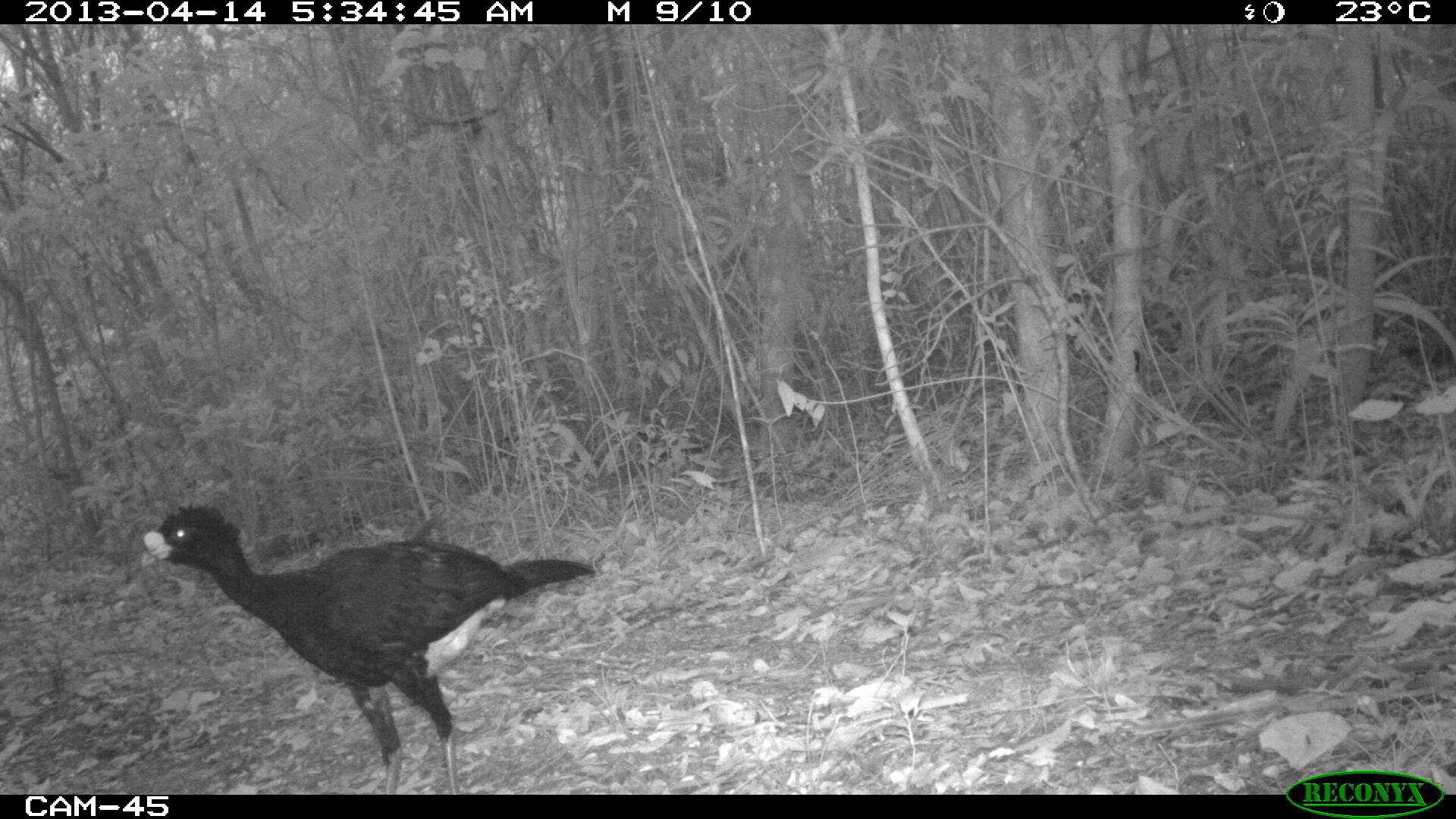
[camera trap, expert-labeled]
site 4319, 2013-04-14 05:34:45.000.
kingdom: Animalia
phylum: Chordata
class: Aves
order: Galliformes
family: Cracidae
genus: Crax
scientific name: Crax rubra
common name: great curassow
Crax rubra (great curassow), count 1, sex male.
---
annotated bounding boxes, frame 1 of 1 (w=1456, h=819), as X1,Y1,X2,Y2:
crax rubra: 140,501,593,793